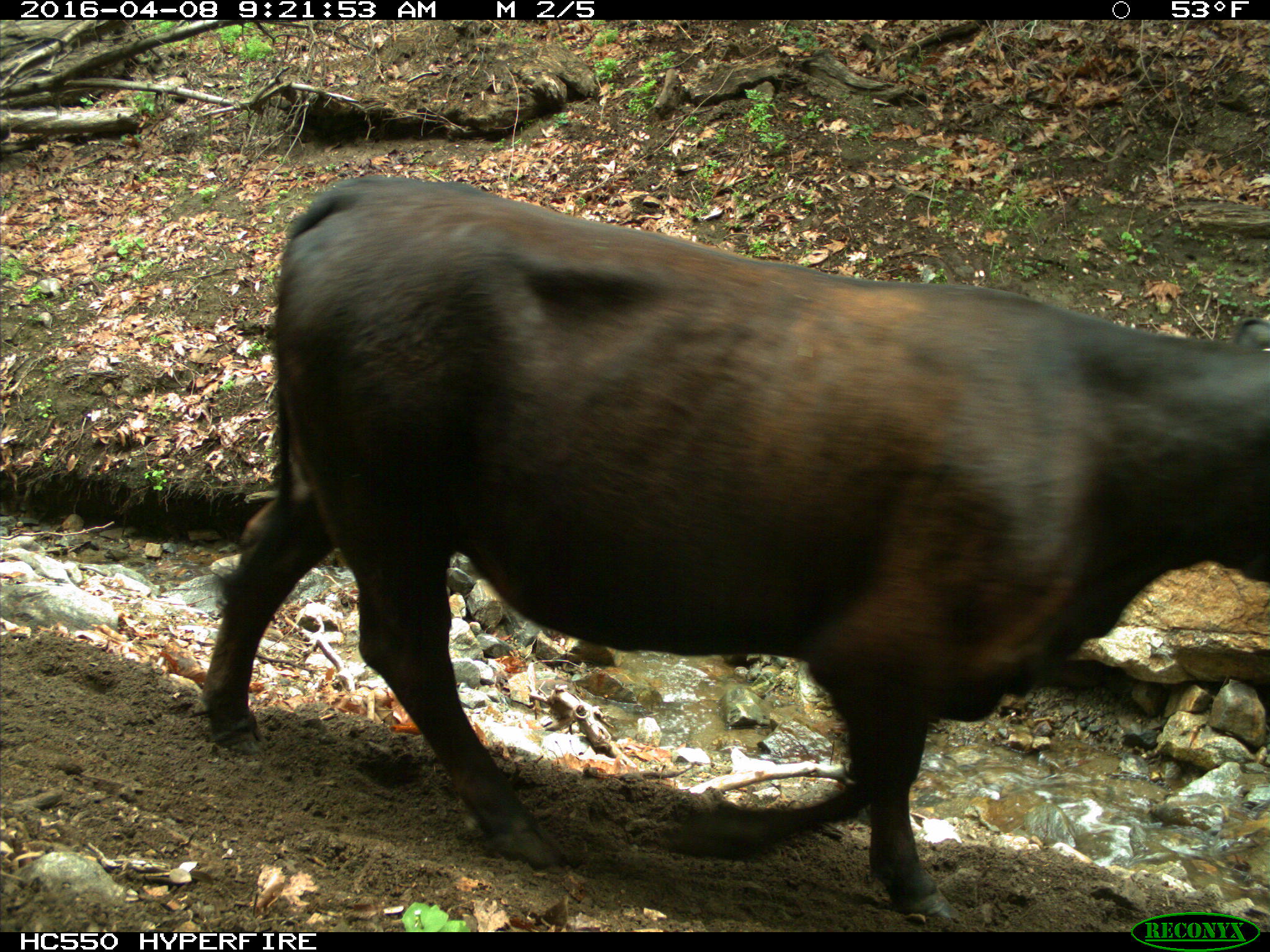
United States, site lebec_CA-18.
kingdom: Animalia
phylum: Chordata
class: Mammalia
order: Artiodactyla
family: Bovidae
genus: Bos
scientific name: Bos taurus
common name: domestic cow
Bos taurus (domestic cow).